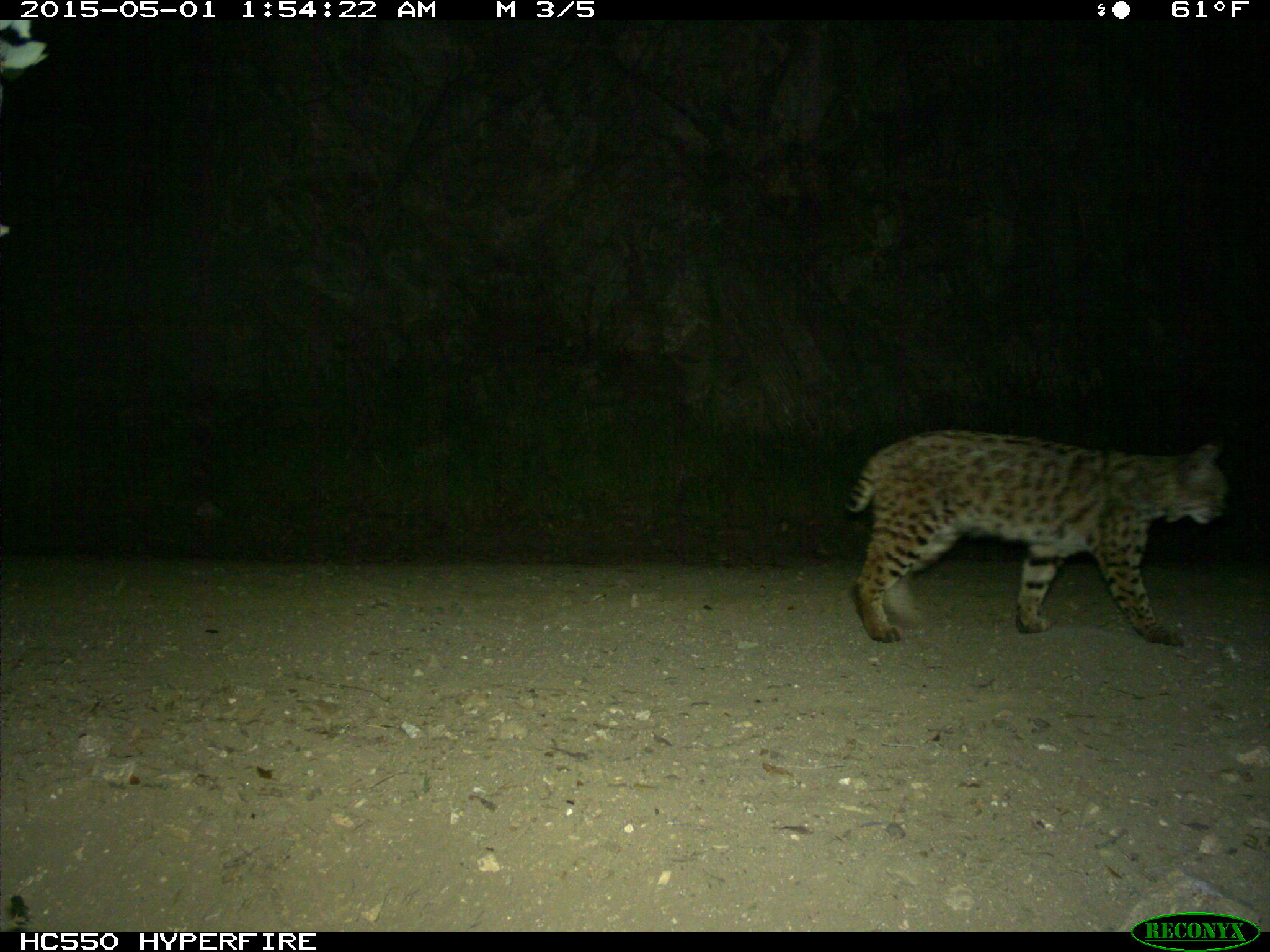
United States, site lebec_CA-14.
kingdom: Animalia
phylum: Chordata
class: Mammalia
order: Carnivora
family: Felidae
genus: Lynx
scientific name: Lynx rufus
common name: bobcat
Lynx rufus (bobcat).